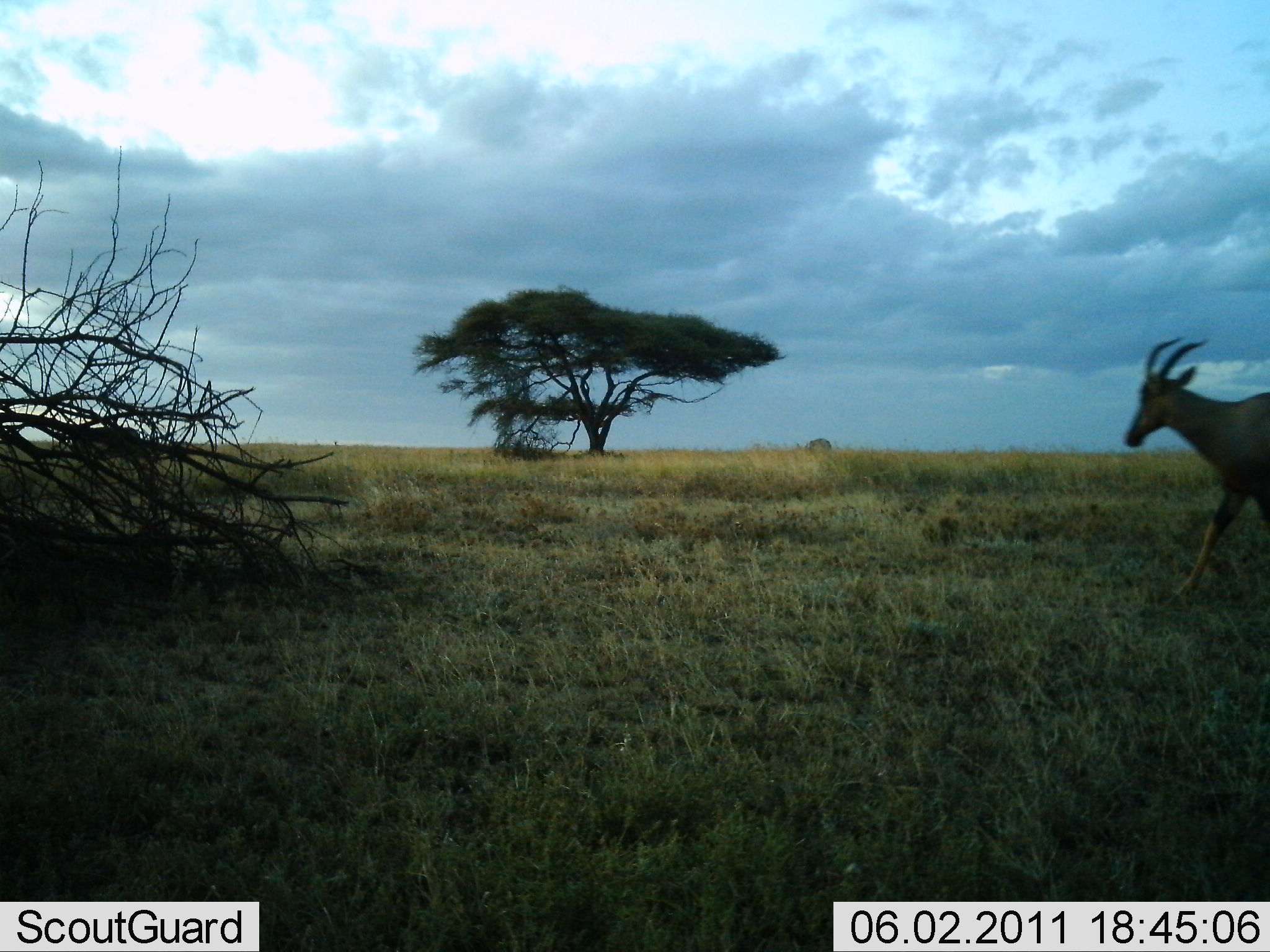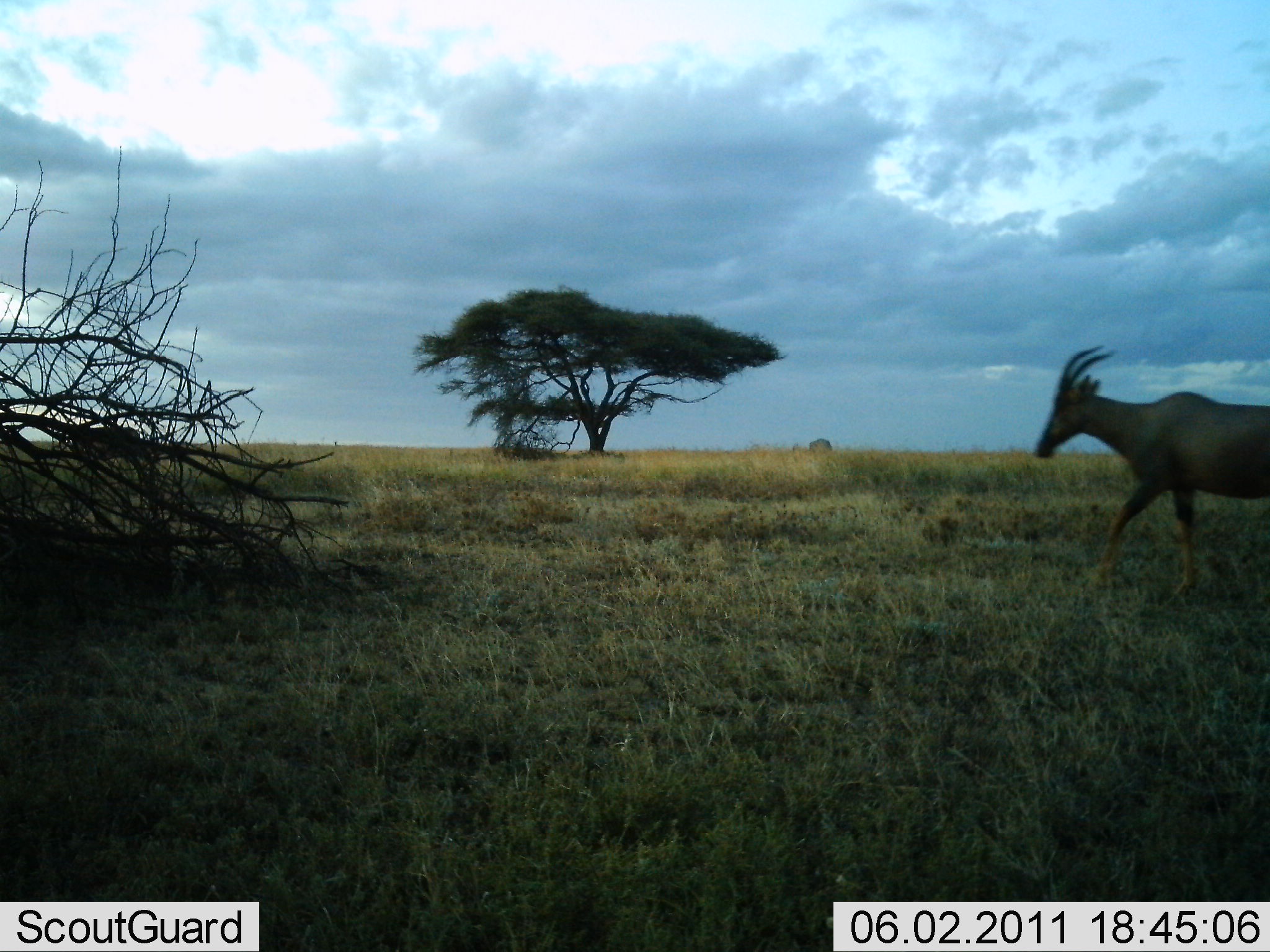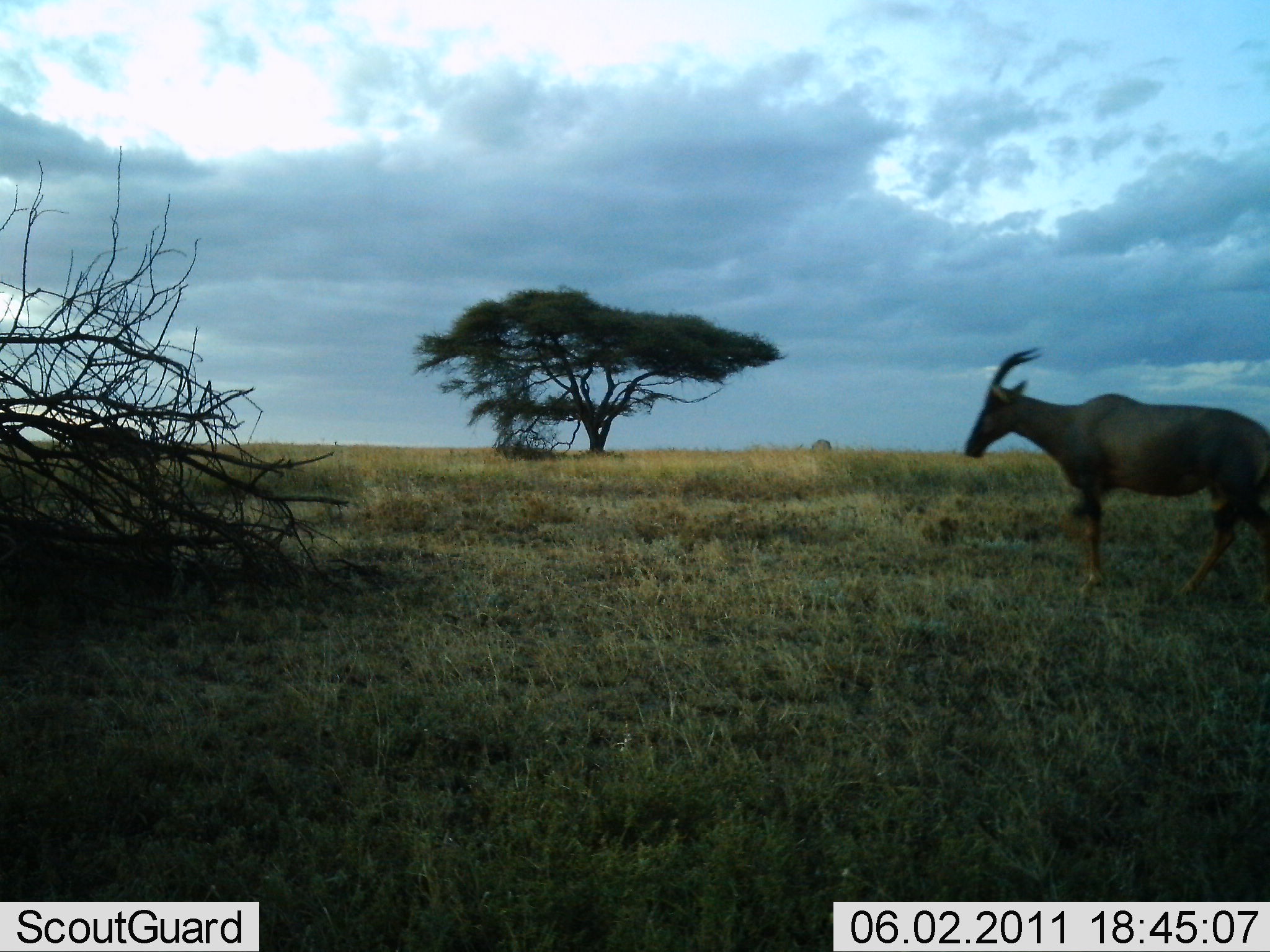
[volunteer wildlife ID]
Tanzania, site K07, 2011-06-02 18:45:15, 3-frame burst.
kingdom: Animalia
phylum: Chordata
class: Mammalia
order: Artiodactyla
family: Bovidae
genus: Damaliscus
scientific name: Damaliscus lunatus jimela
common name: topi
Topi (Damaliscus lunatus jimela), count 1. Behavior (volunteer vote fractions): standing 17%, resting 0%, moving 92%, interacting 0%. Young present (vote fraction): 0%. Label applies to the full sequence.